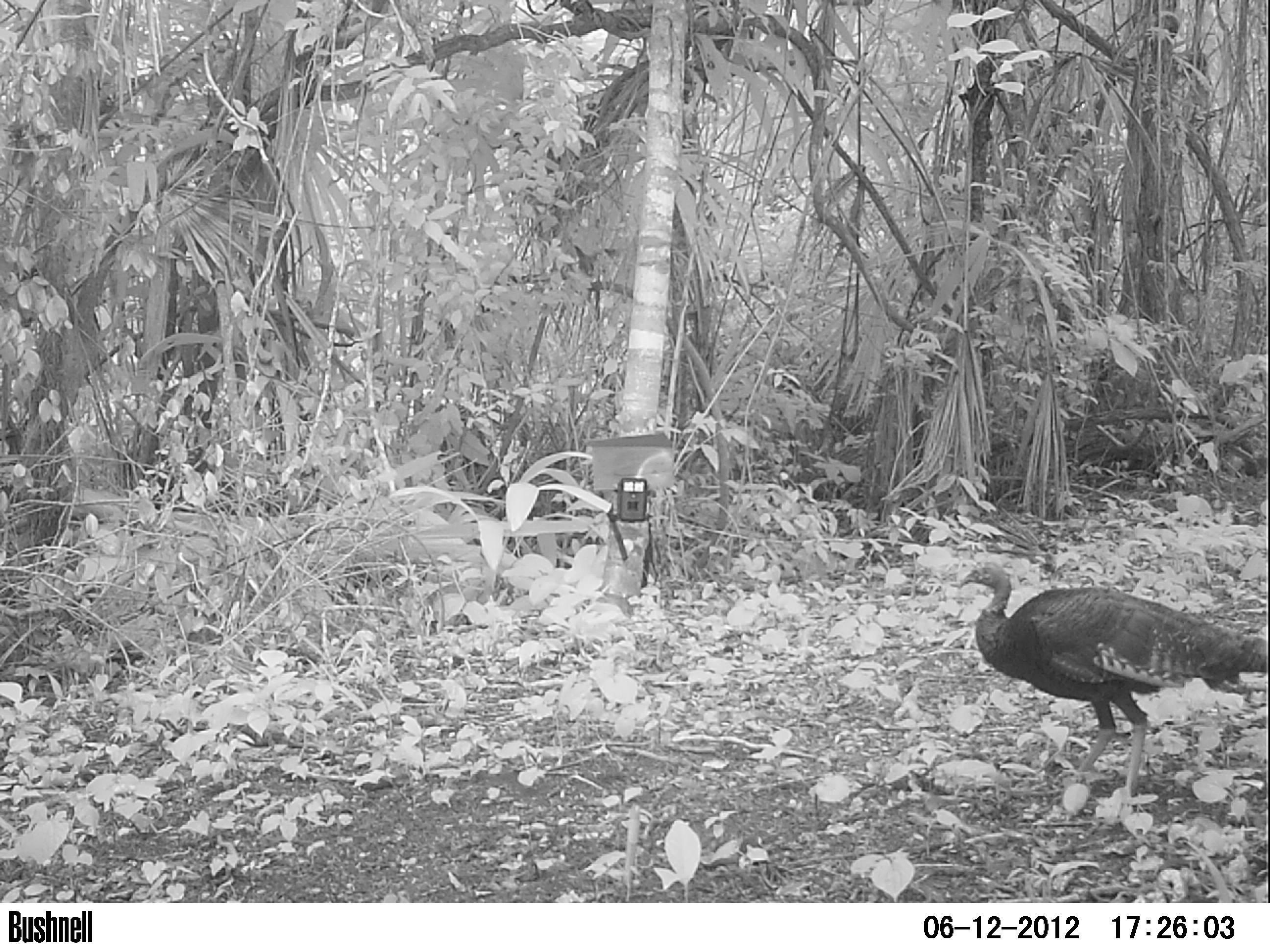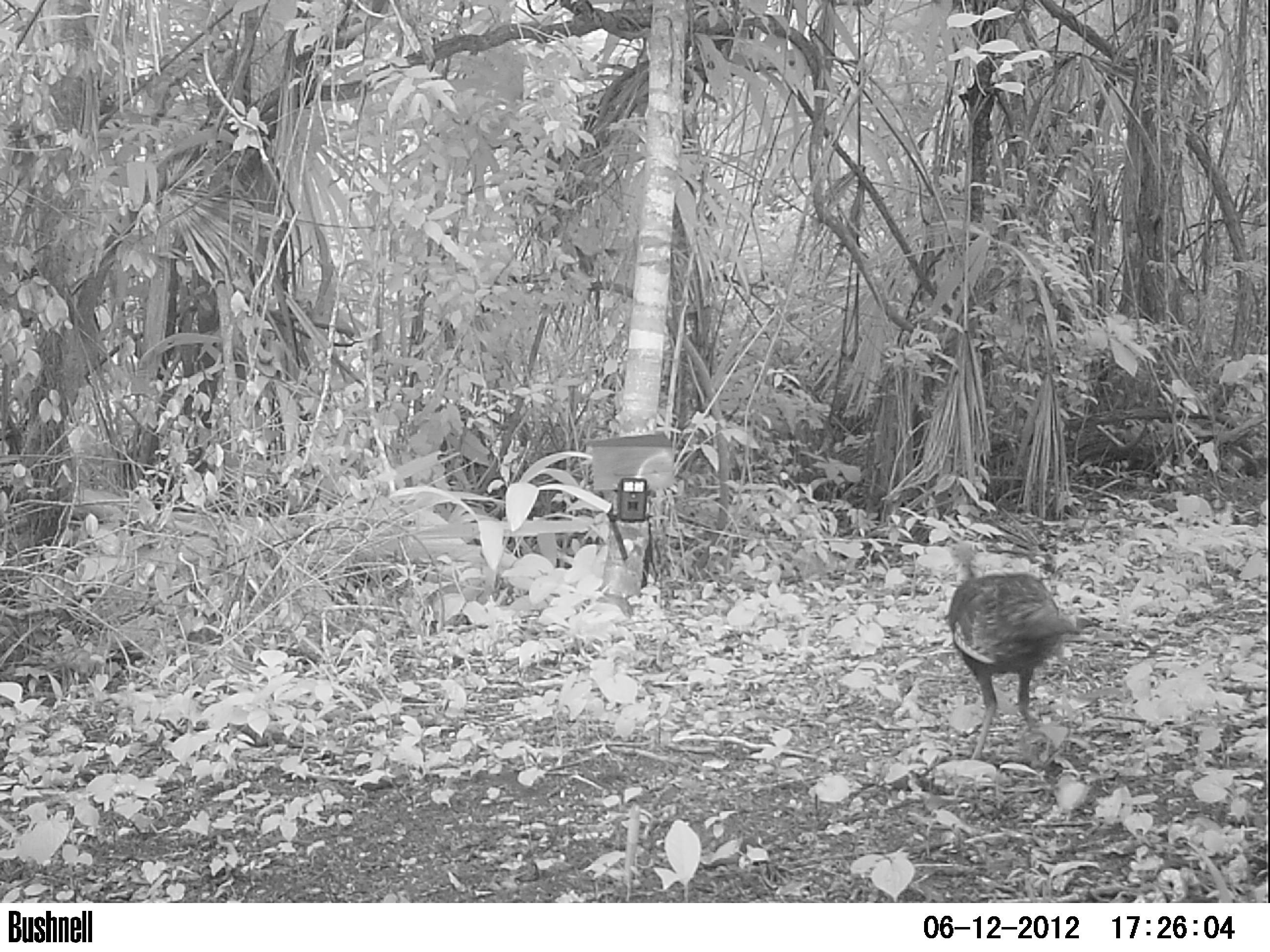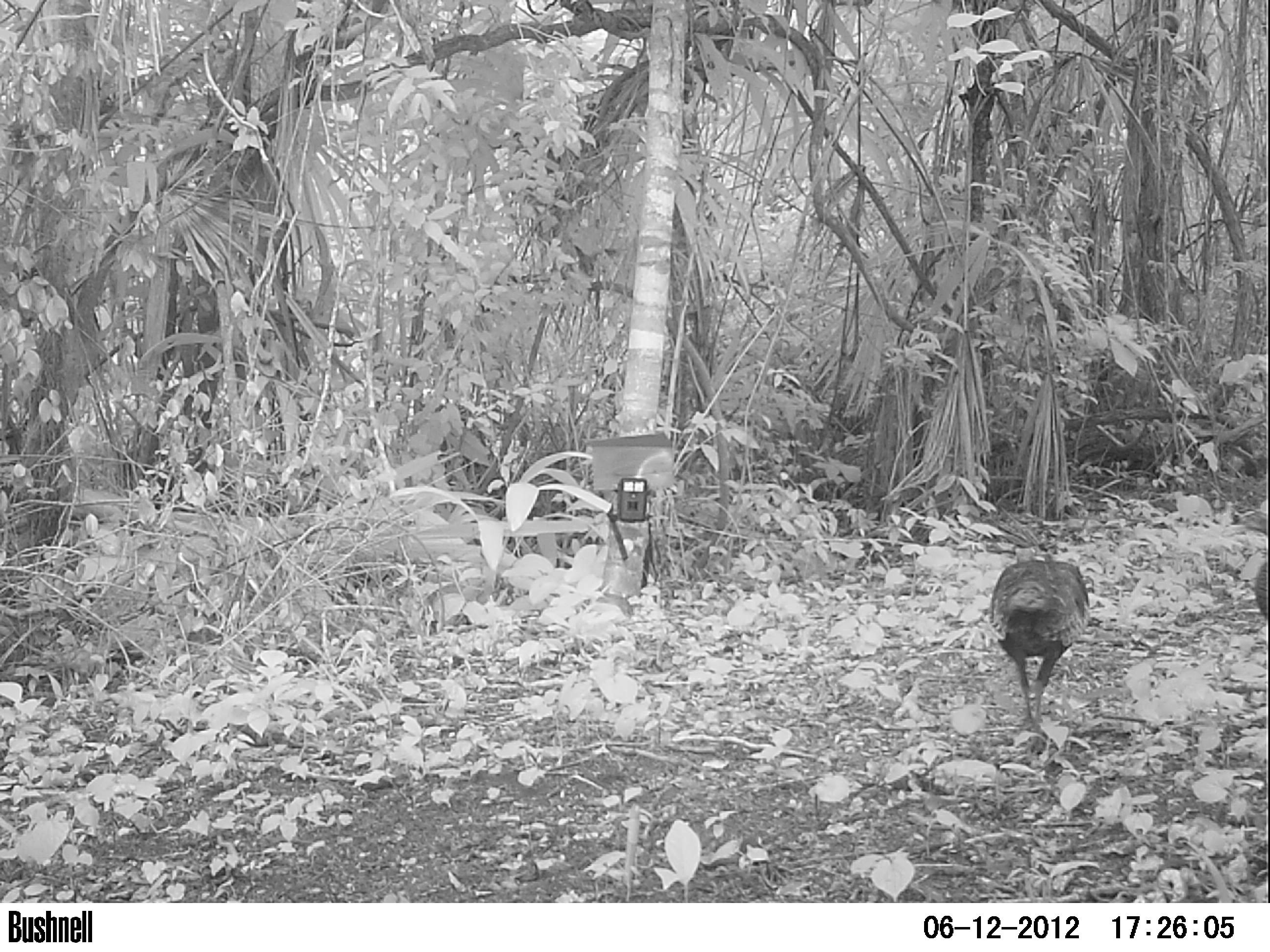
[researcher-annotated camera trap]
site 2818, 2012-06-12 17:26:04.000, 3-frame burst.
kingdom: Animalia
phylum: Chordata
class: Aves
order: Galliformes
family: Phasianidae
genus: Meleagris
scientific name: Meleagris ocellata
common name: ocellated turkey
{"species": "Meleagris ocellata (ocellated turkey)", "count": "2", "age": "adult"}